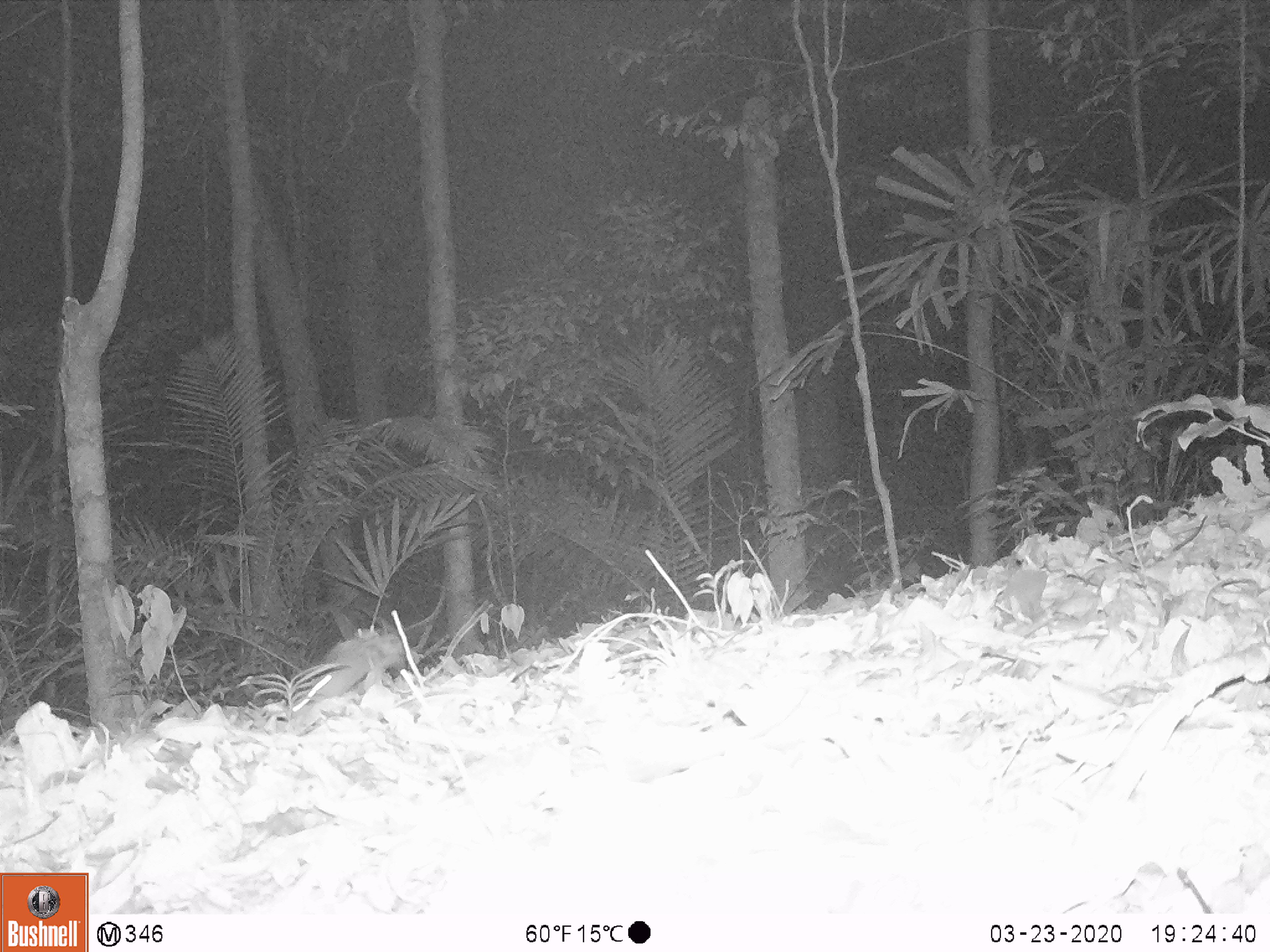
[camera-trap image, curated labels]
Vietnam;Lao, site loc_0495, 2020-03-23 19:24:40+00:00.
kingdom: Animalia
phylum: Chordata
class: Mammalia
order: Rodentia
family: Muridae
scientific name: Muridae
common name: old-world mice and rats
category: unidentified murid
Unidentified murid (old-world mice and rats) (Muridae). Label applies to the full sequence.